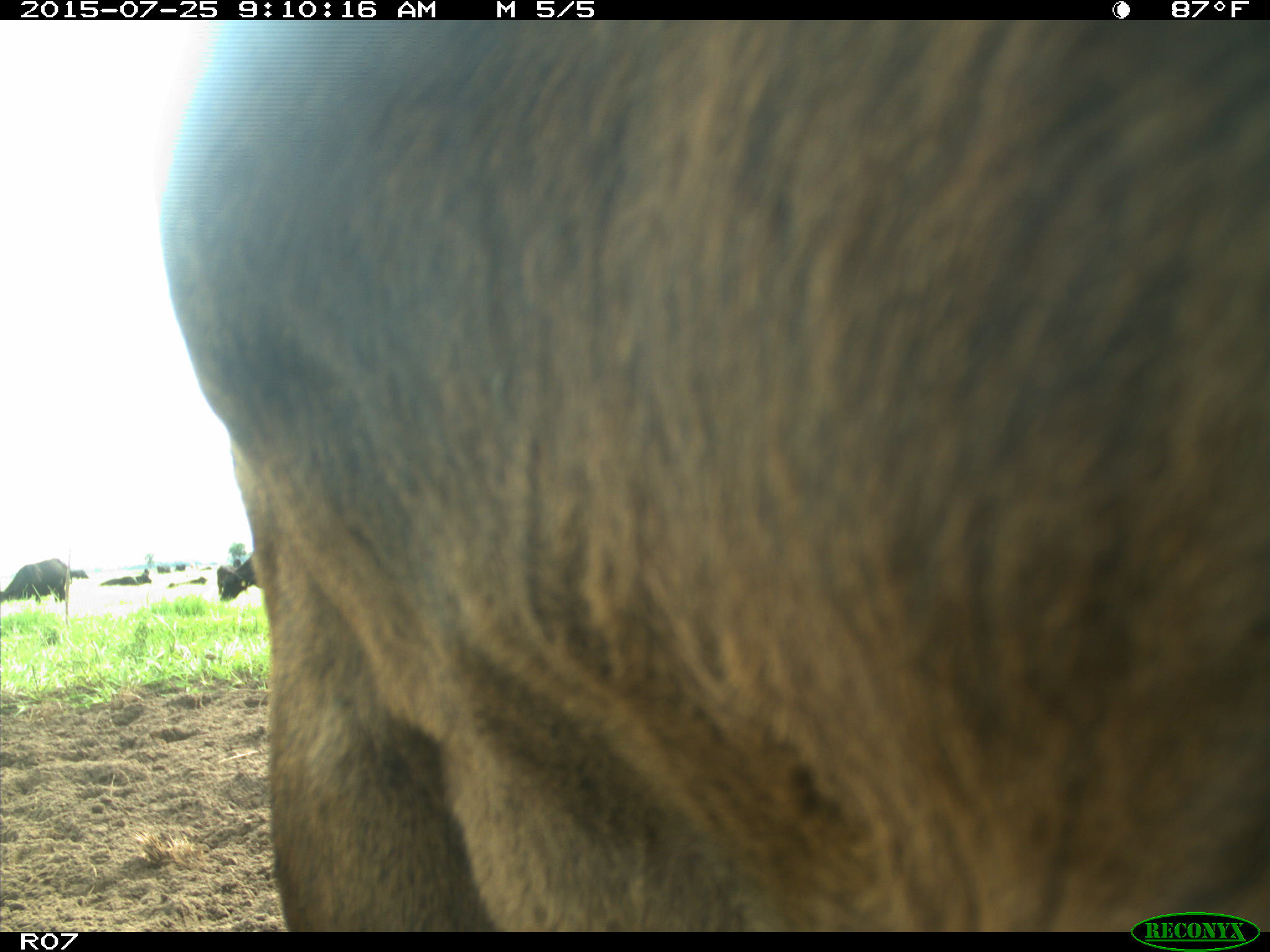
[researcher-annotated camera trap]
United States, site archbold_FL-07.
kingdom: Animalia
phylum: Chordata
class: Mammalia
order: Artiodactyla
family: Bovidae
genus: Bos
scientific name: Bos taurus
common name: domestic cow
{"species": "Bos taurus (domestic cow)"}